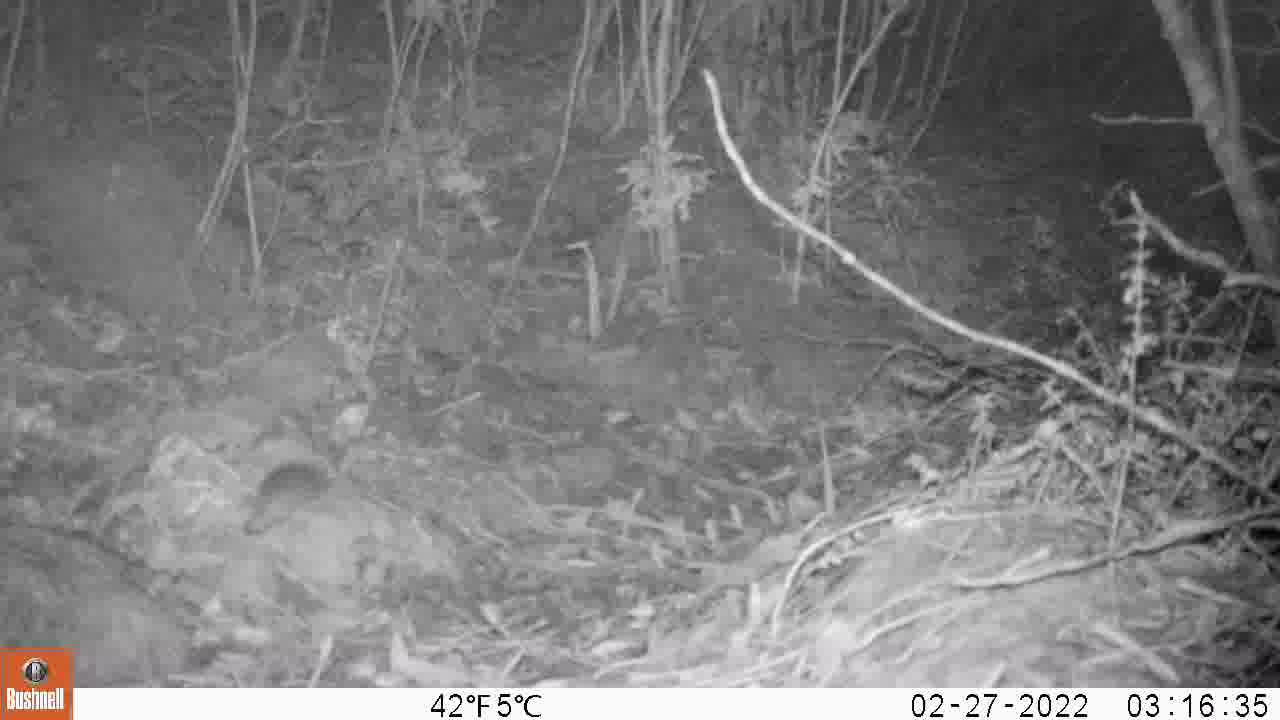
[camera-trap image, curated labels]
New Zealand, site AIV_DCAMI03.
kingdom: Animalia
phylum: Chordata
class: Mammalia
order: Rodentia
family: Muridae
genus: Mus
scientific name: Mus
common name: mouse